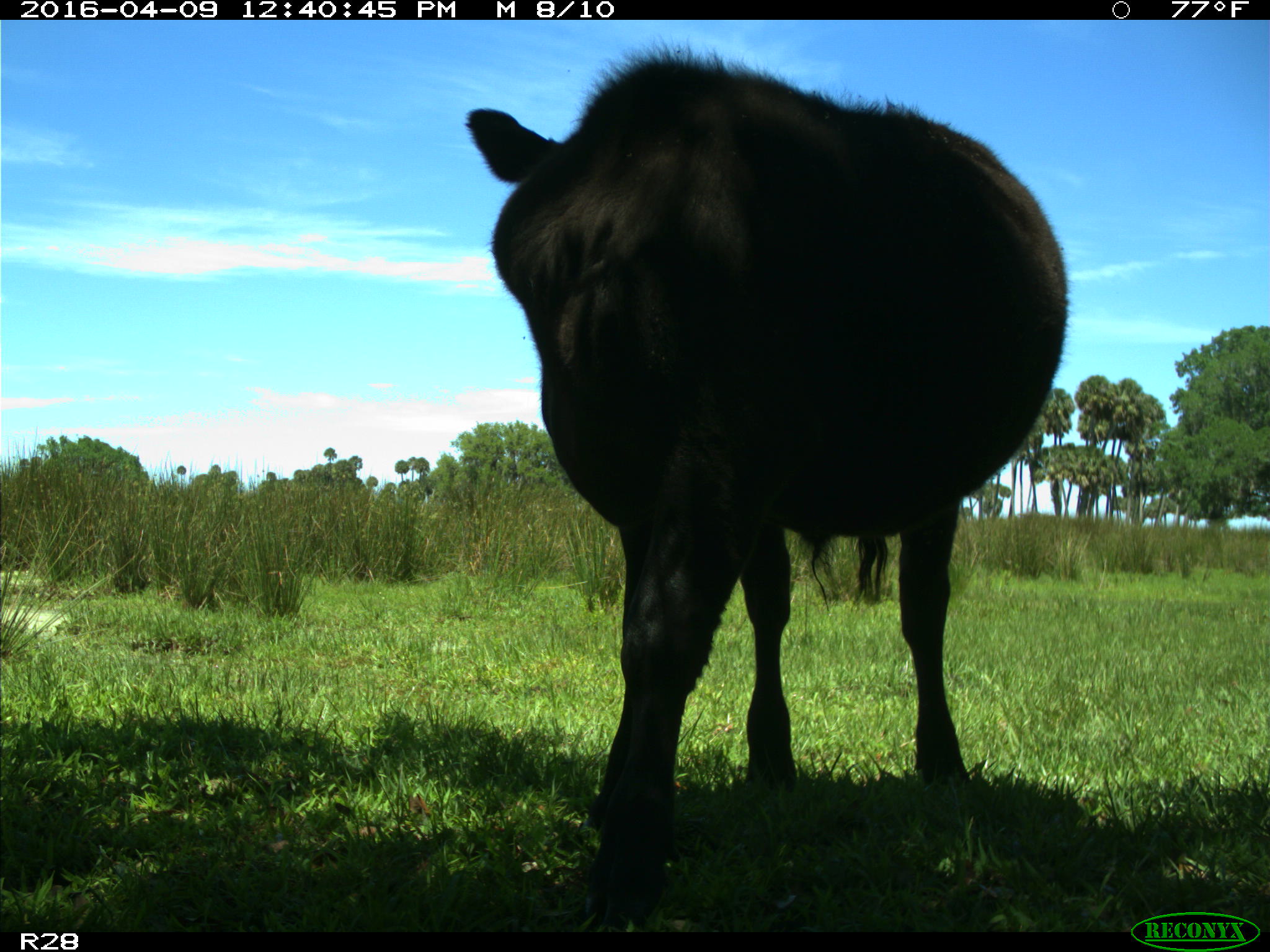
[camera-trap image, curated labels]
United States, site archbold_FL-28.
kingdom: Animalia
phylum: Chordata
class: Mammalia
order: Artiodactyla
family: Bovidae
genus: Bos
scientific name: Bos taurus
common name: domestic cow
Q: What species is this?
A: Bos taurus (domestic cow).